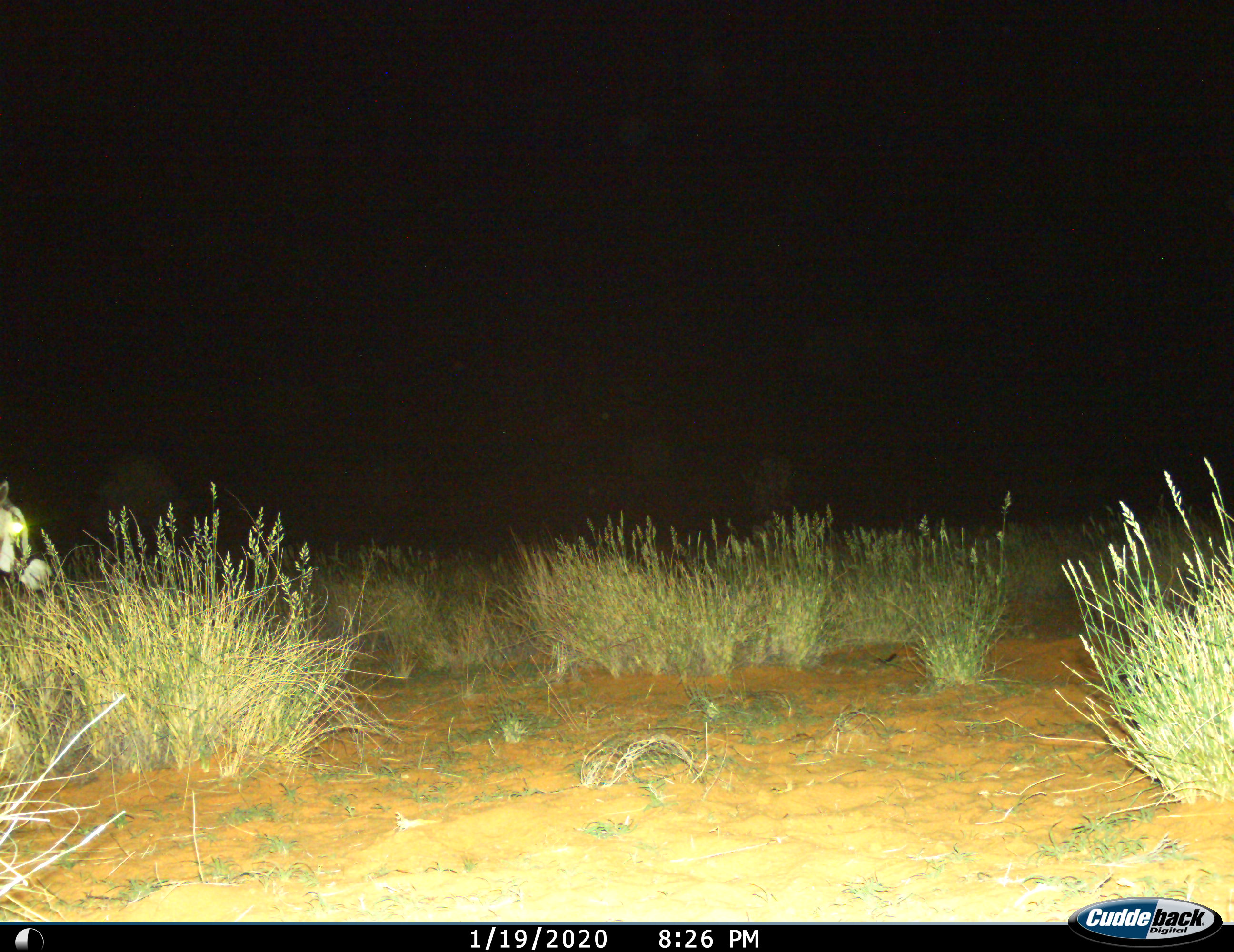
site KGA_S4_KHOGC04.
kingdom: Animalia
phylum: Chordata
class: Mammalia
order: Artiodactyla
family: Bovidae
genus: Oryx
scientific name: Oryx gazella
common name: gemsbok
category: oryx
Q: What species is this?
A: Oryx (gemsbok) (Oryx gazella).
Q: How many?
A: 1.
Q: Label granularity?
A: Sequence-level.